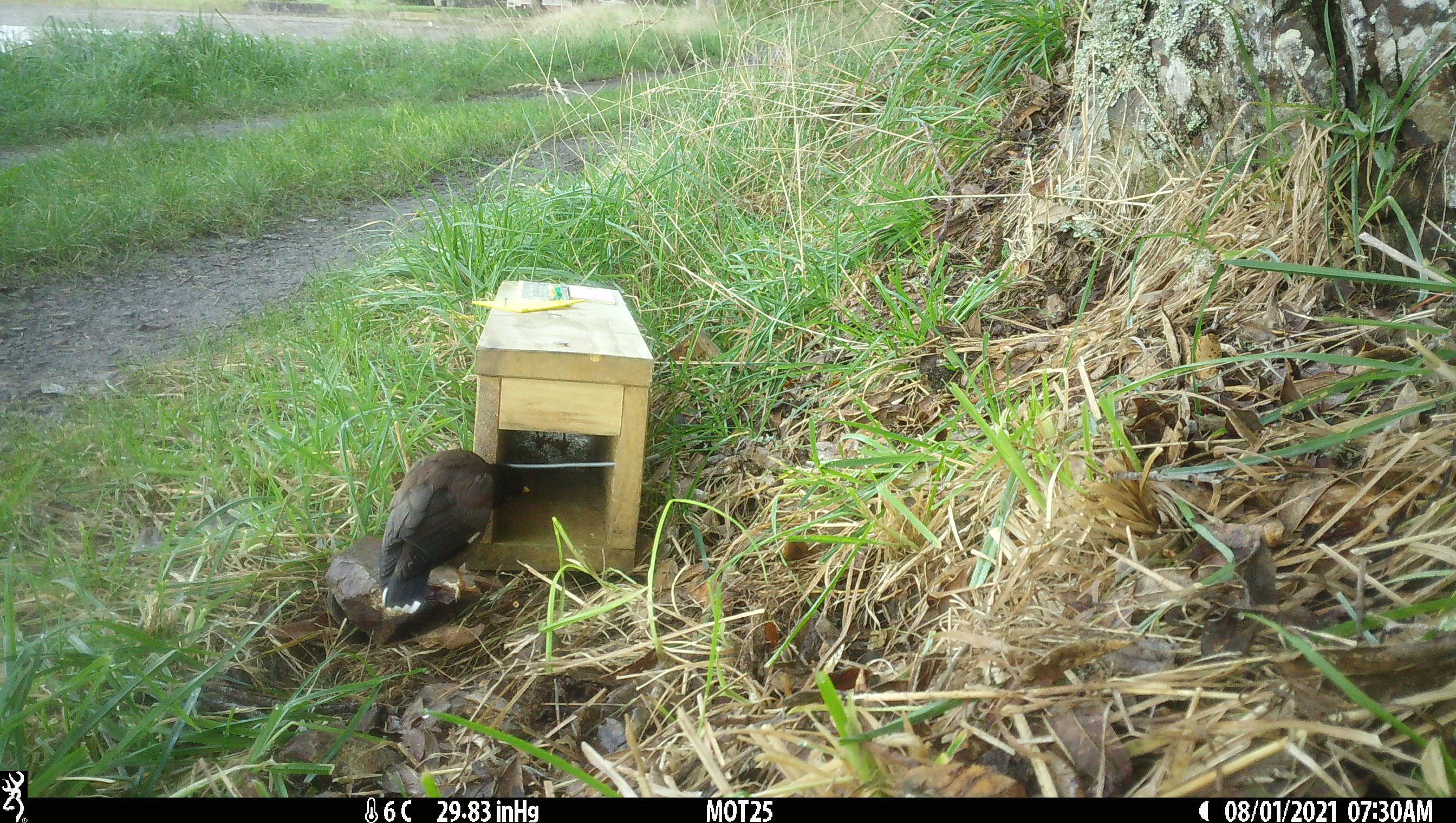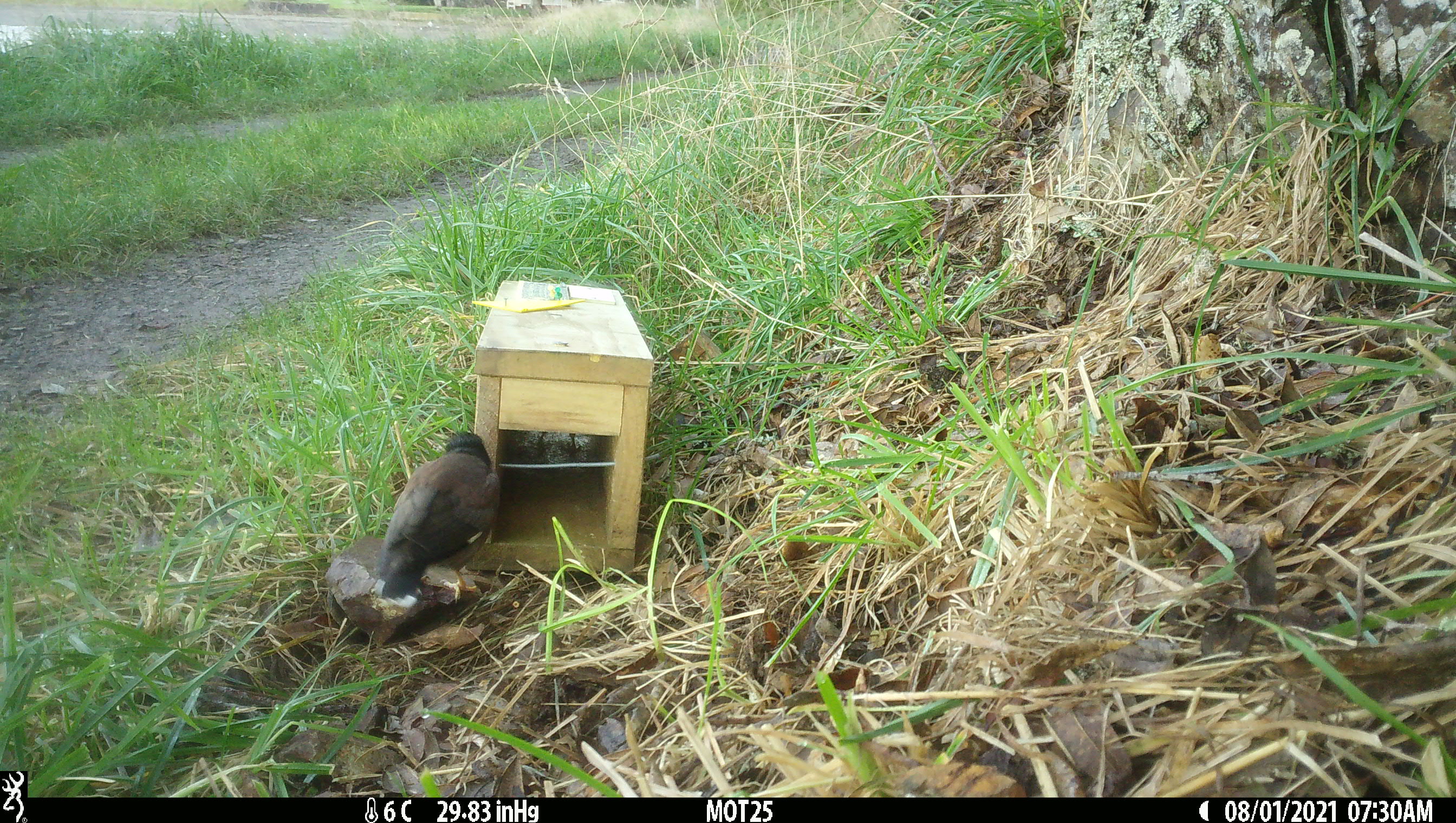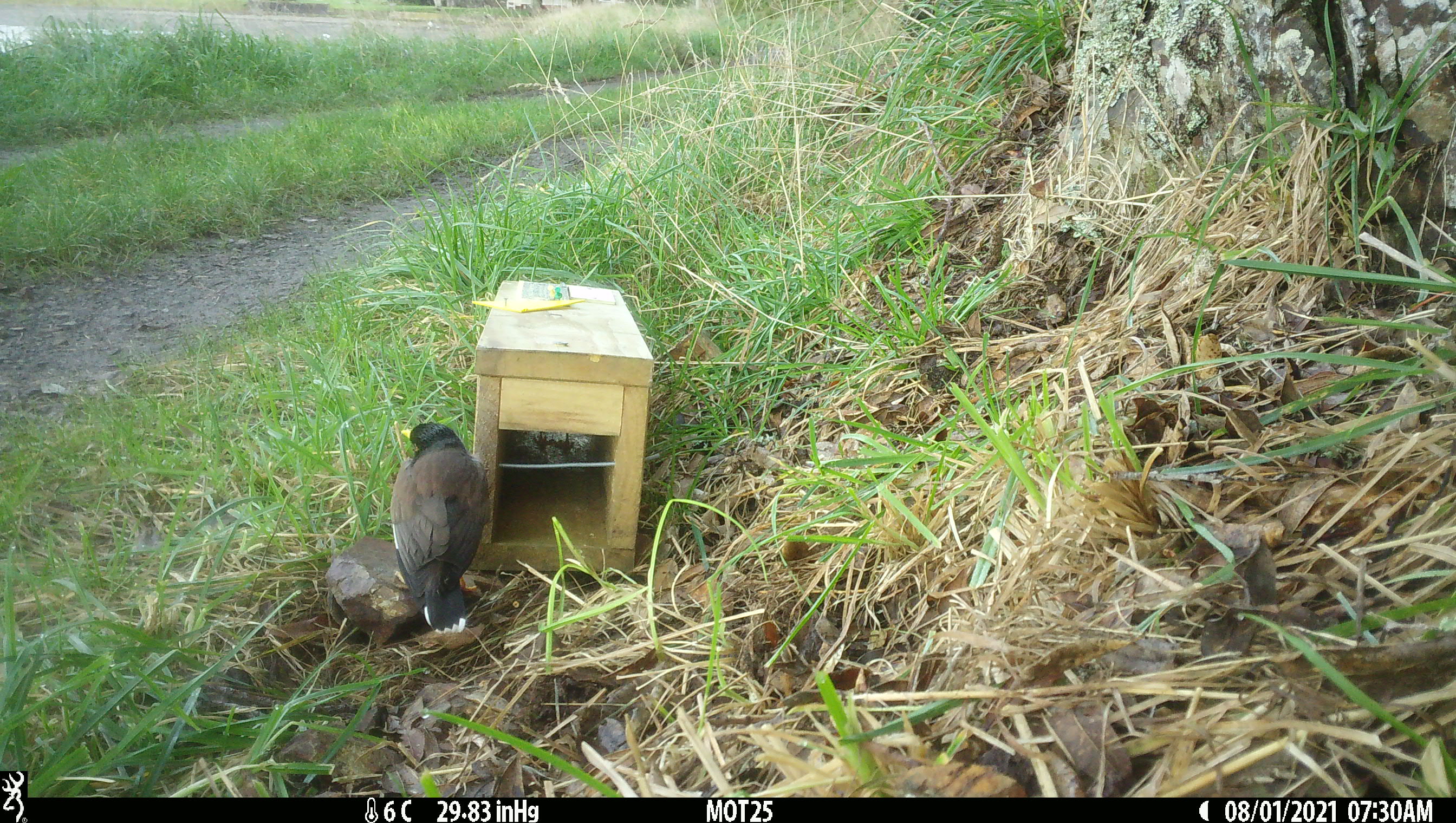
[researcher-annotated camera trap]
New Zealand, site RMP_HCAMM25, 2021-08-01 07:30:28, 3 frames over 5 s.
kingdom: Animalia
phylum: Chordata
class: Aves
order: Passeriformes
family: Sturnidae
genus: Acridotheres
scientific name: Acridotheres tristis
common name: common myna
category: myna